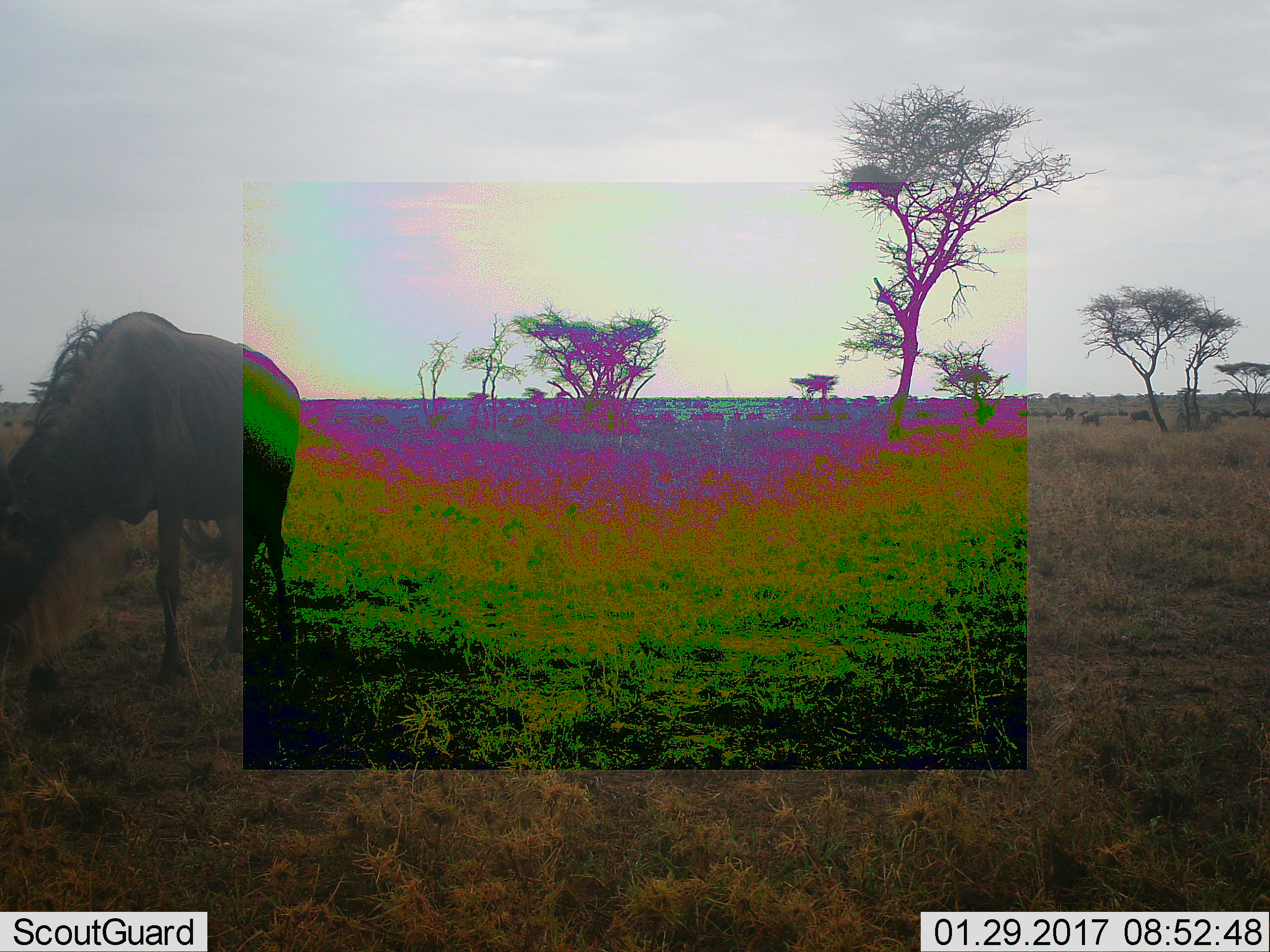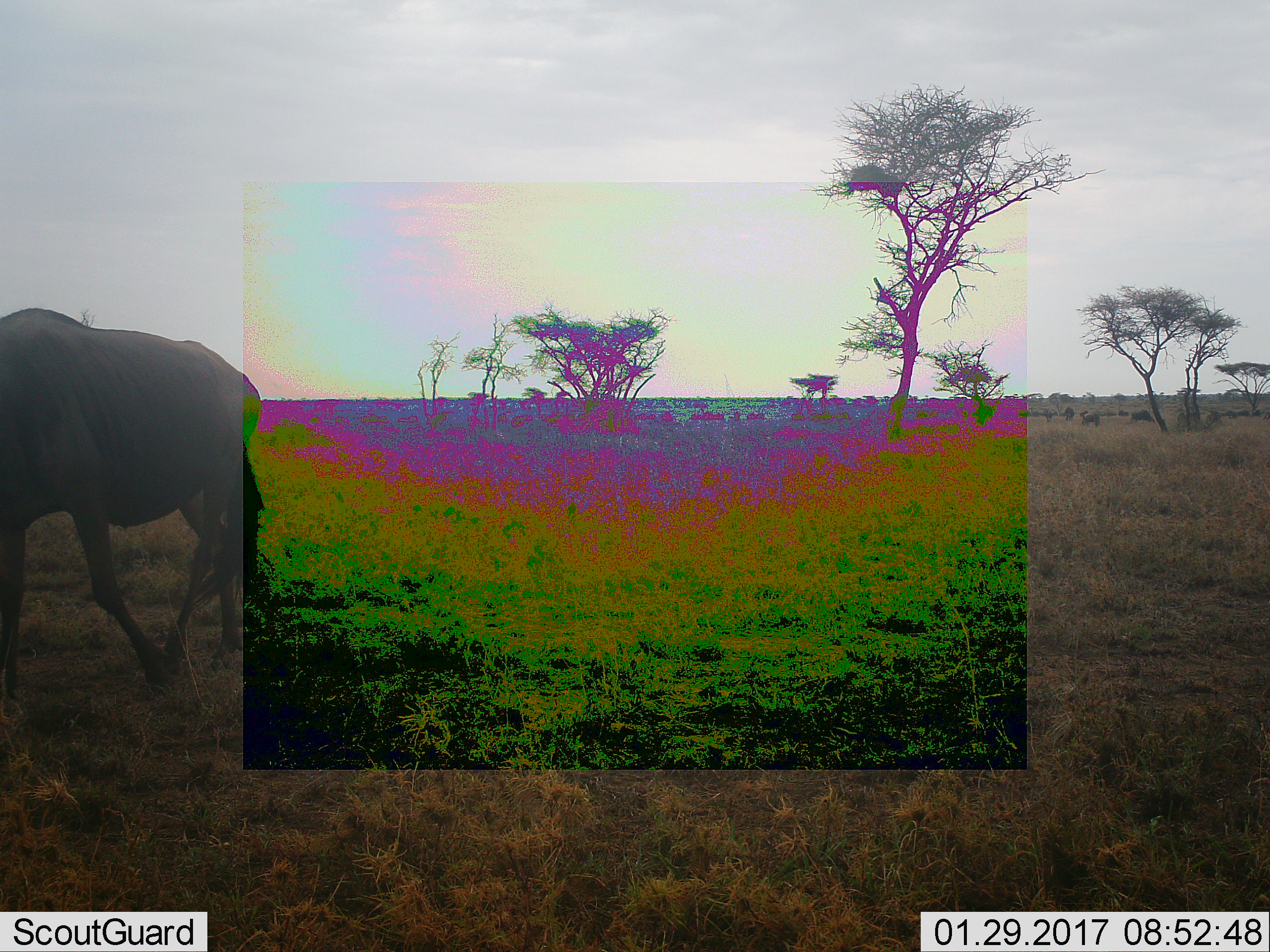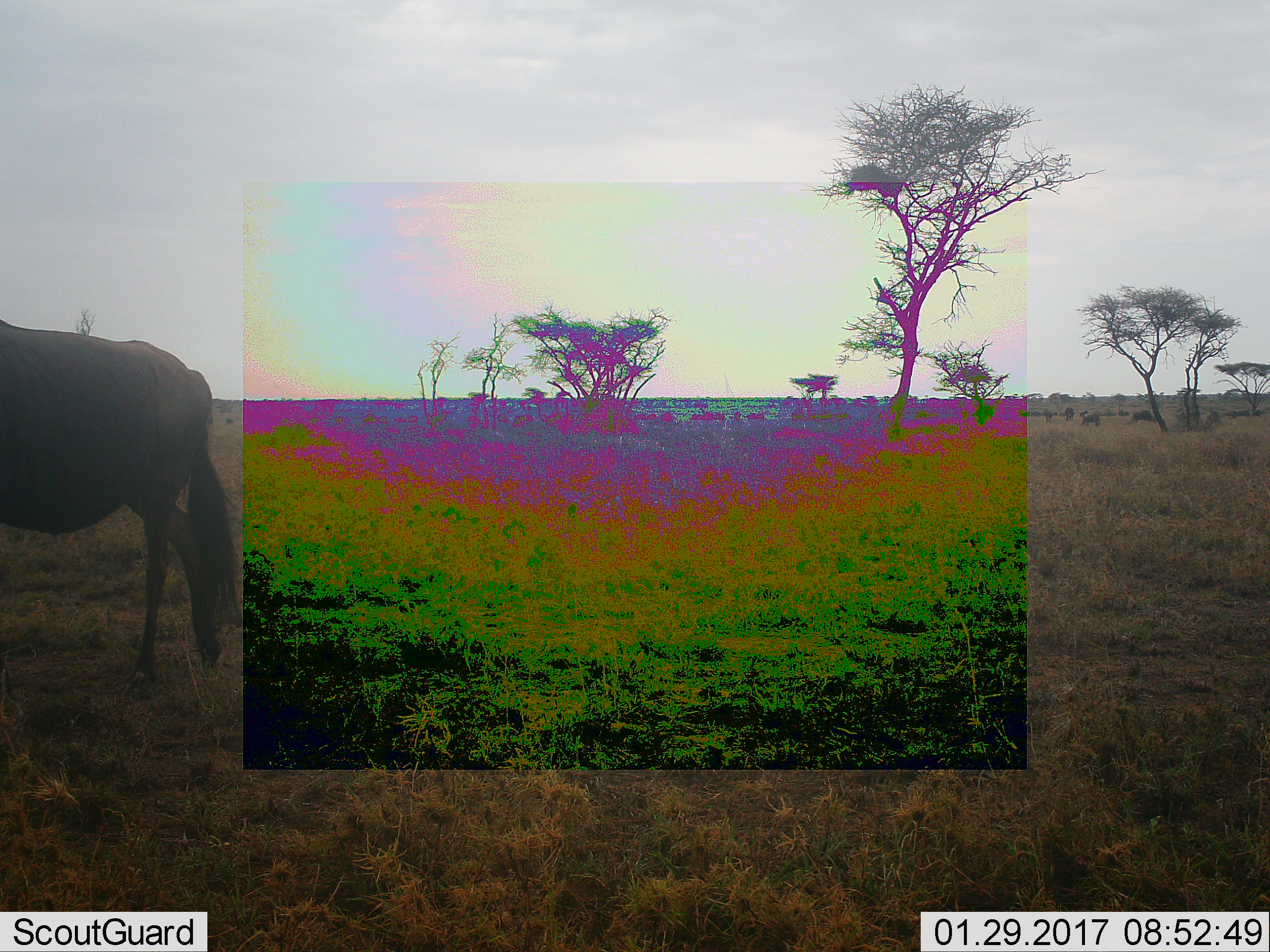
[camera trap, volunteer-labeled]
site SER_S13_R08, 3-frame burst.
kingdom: Animalia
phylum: Chordata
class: Mammalia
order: Artiodactyla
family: Bovidae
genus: Connochaetes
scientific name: Connochaetes taurinus taurinus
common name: blue wildebeest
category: wildebeestblue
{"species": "wildebeestblue (blue wildebeest) (Connochaetes taurinus taurinus)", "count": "1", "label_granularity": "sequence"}